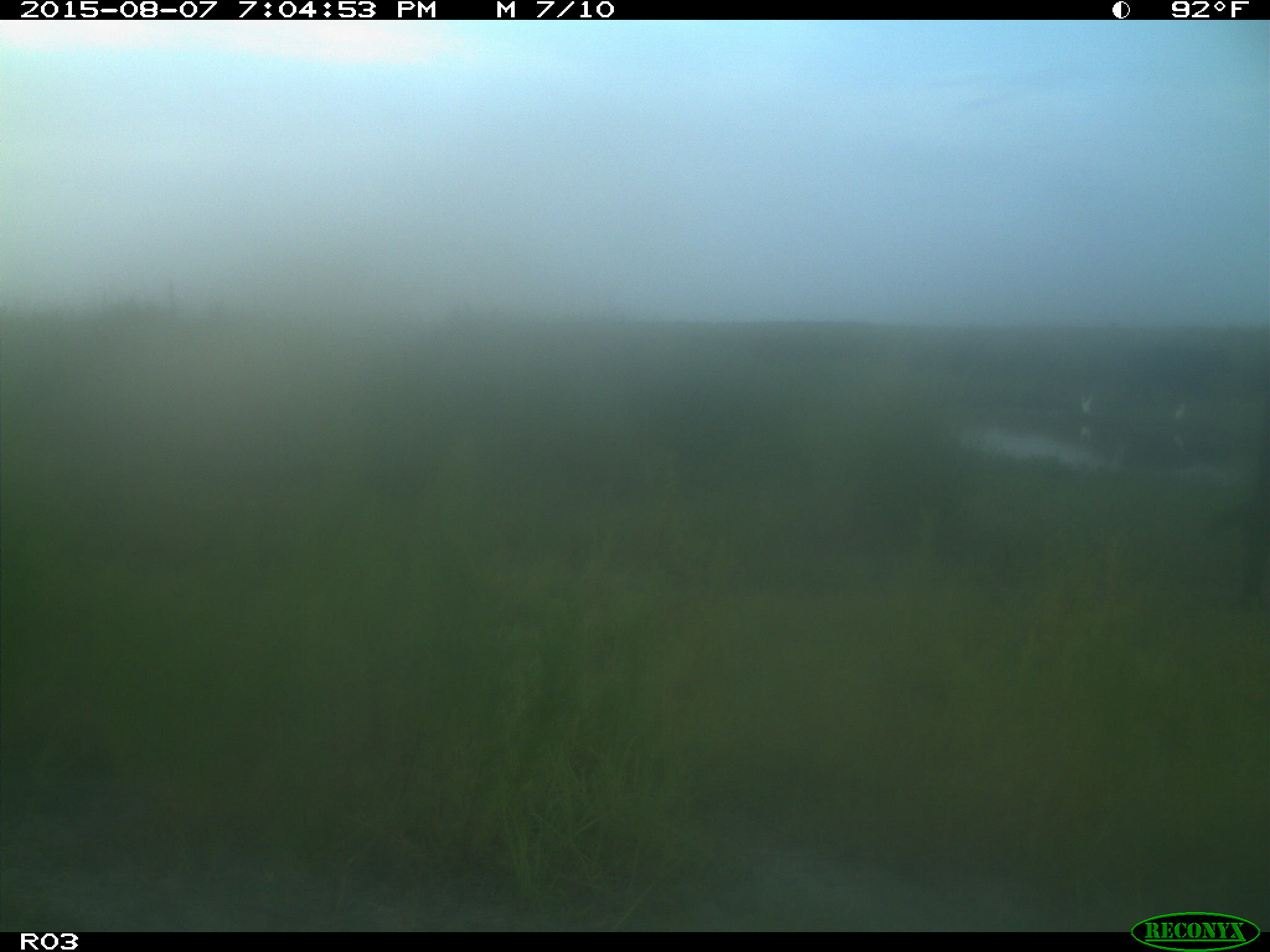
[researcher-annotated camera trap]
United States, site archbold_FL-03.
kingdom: Animalia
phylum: Chordata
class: Mammalia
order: Artiodactyla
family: Bovidae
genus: Bos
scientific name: Bos taurus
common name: domestic cow